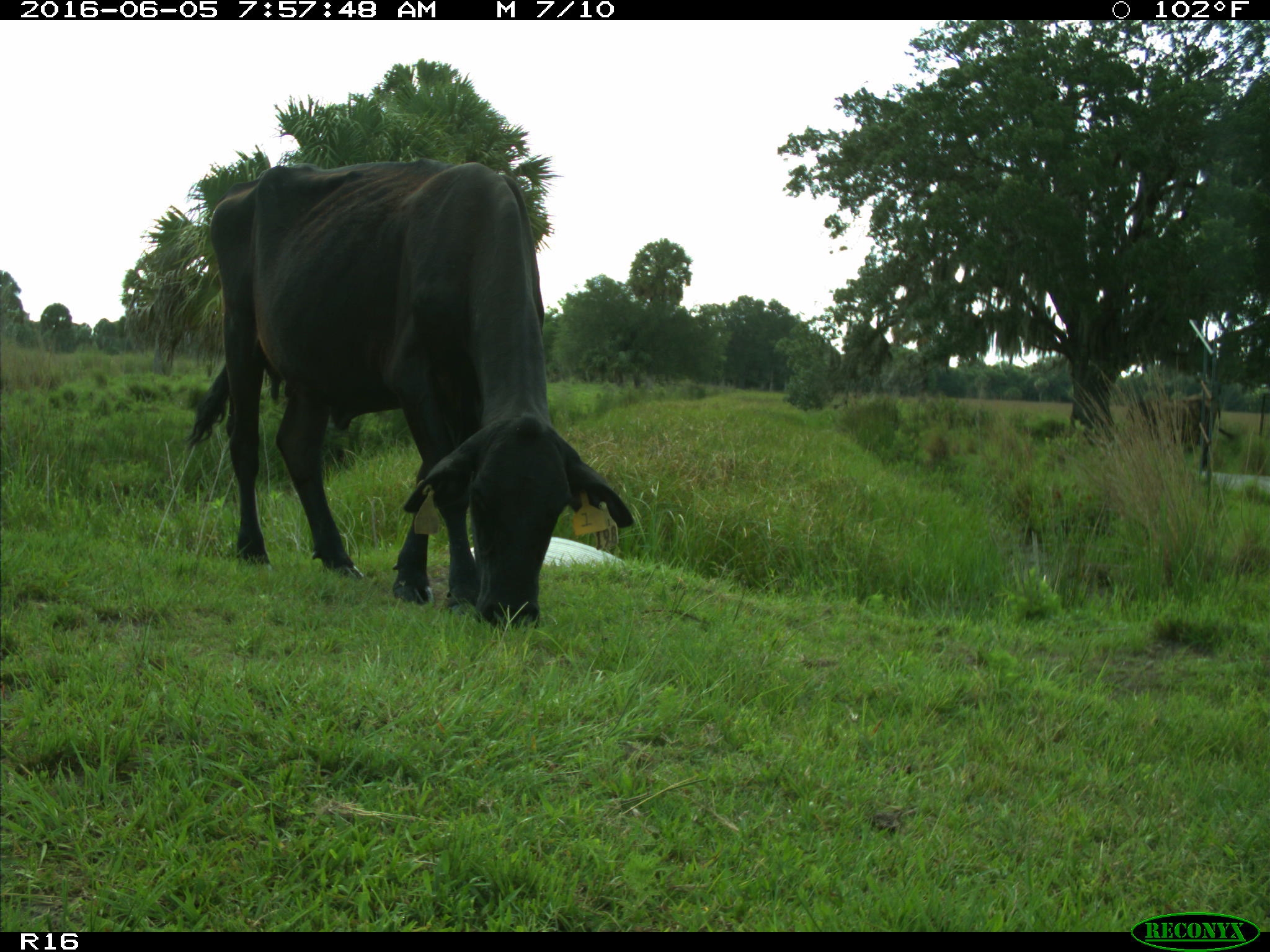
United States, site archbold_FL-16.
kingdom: Animalia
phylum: Chordata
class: Mammalia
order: Artiodactyla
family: Bovidae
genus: Bos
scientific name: Bos taurus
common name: domestic cow